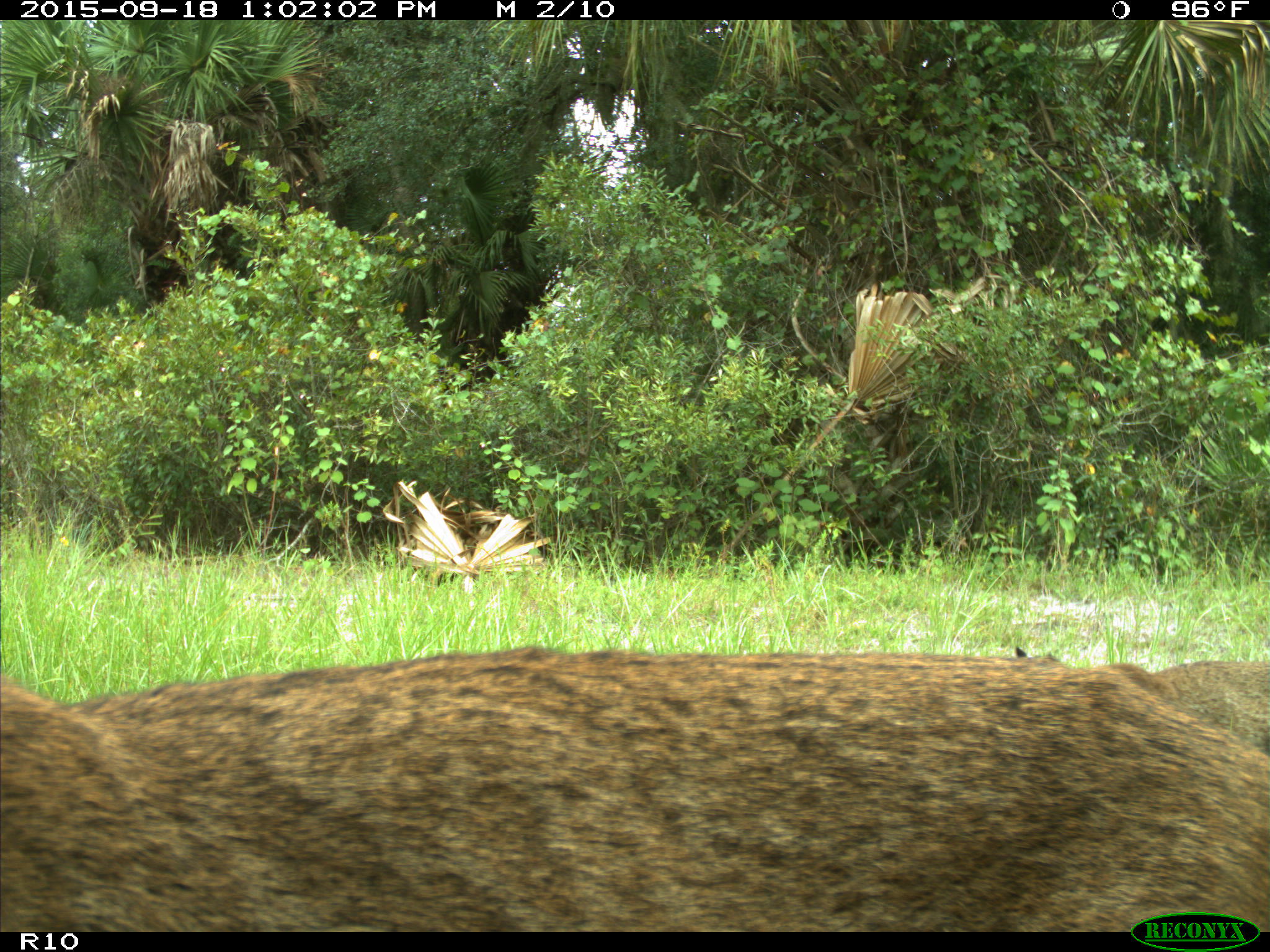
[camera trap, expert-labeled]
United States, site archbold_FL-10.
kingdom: Animalia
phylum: Chordata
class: Mammalia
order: Carnivora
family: Felidae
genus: Lynx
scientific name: Lynx rufus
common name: bobcat